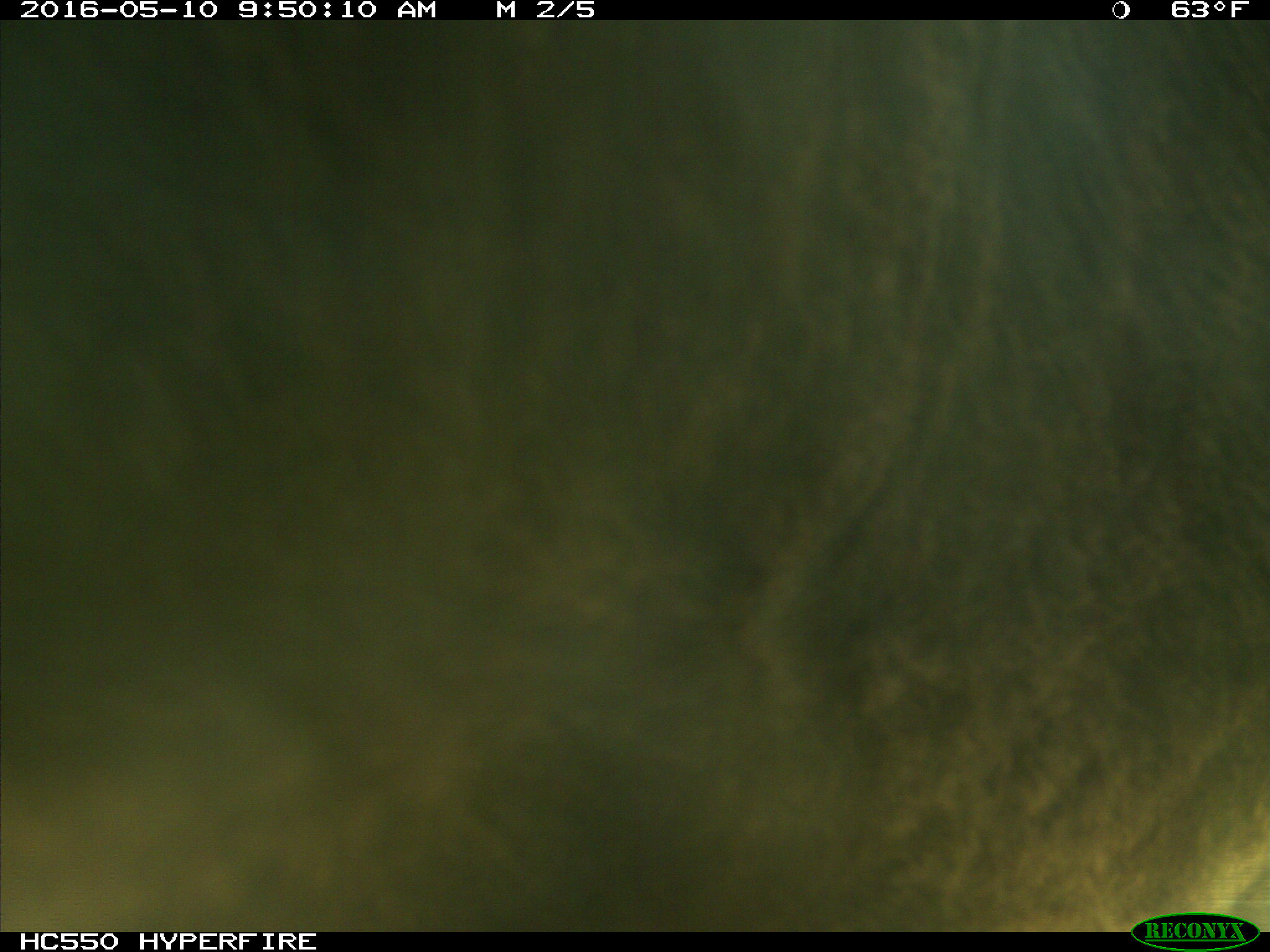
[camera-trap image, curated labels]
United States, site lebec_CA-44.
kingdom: Animalia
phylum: Chordata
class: Mammalia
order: Artiodactyla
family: Bovidae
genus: Bos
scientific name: Bos taurus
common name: domestic cow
Bos taurus (domestic cow).